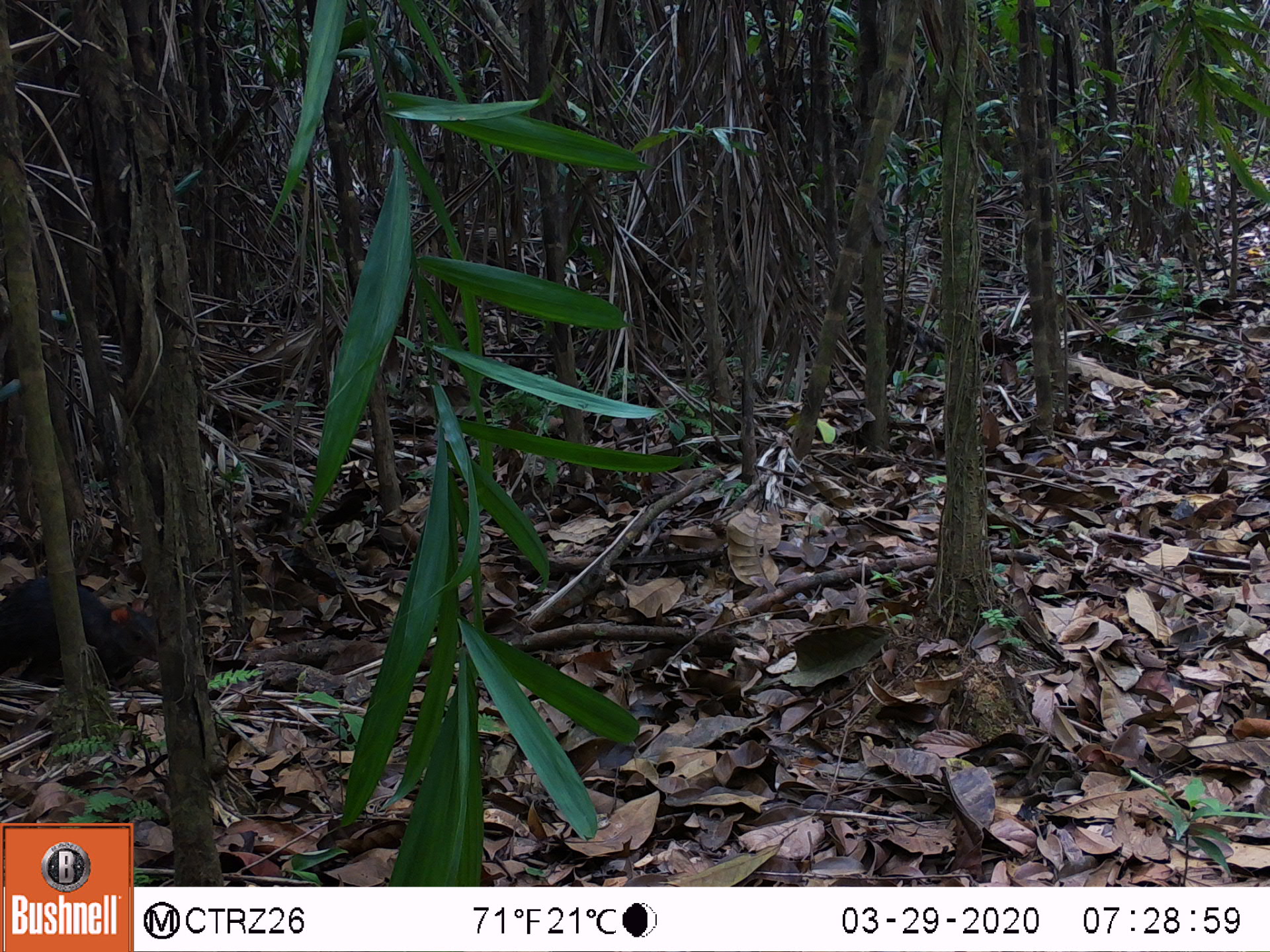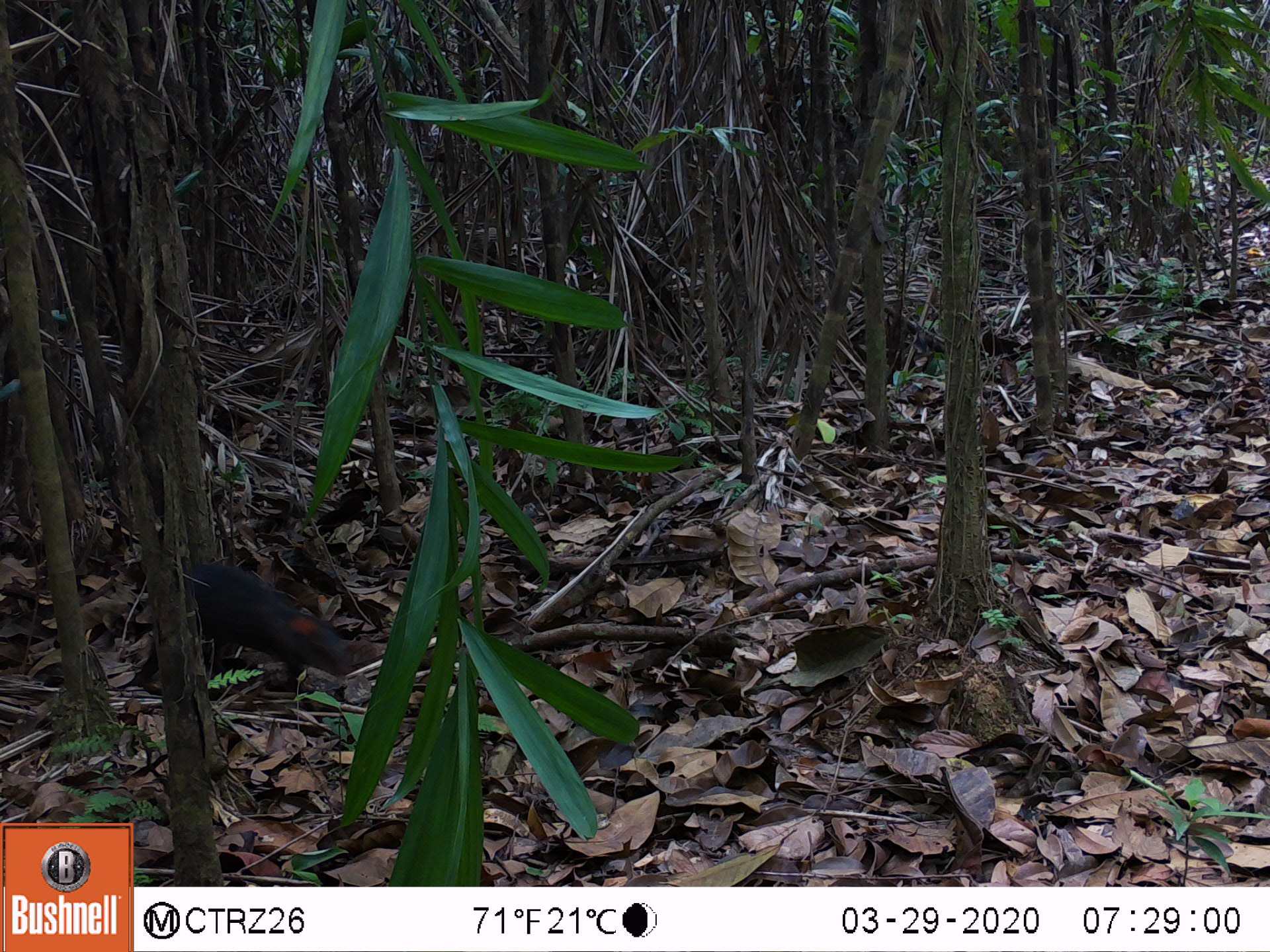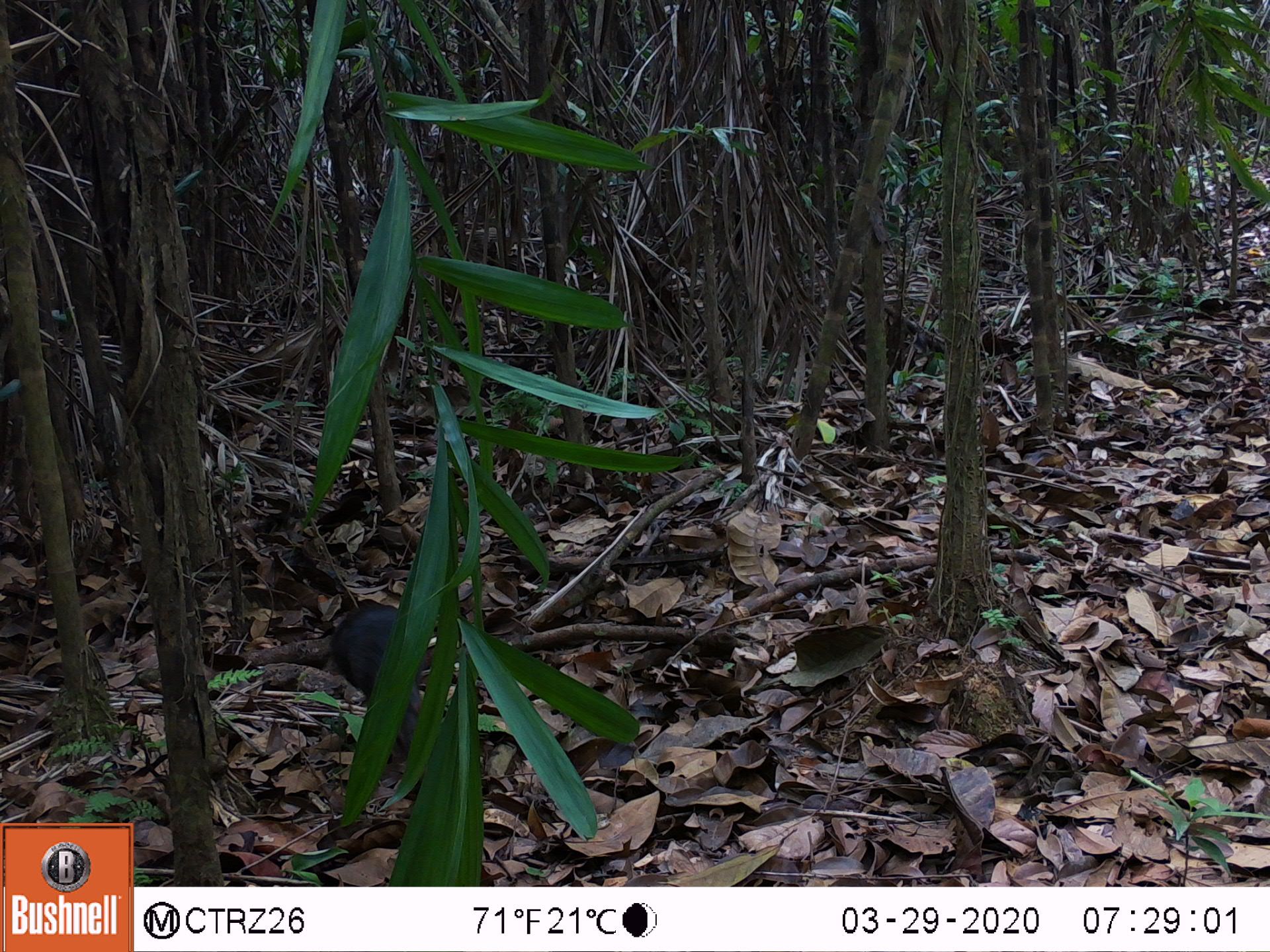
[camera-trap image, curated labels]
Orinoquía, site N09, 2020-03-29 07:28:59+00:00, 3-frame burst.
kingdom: Animalia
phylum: Chordata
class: Mammalia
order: Rodentia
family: Dasyproctidae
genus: Dasyprocta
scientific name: Dasyprocta fuliginosa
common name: black agouti